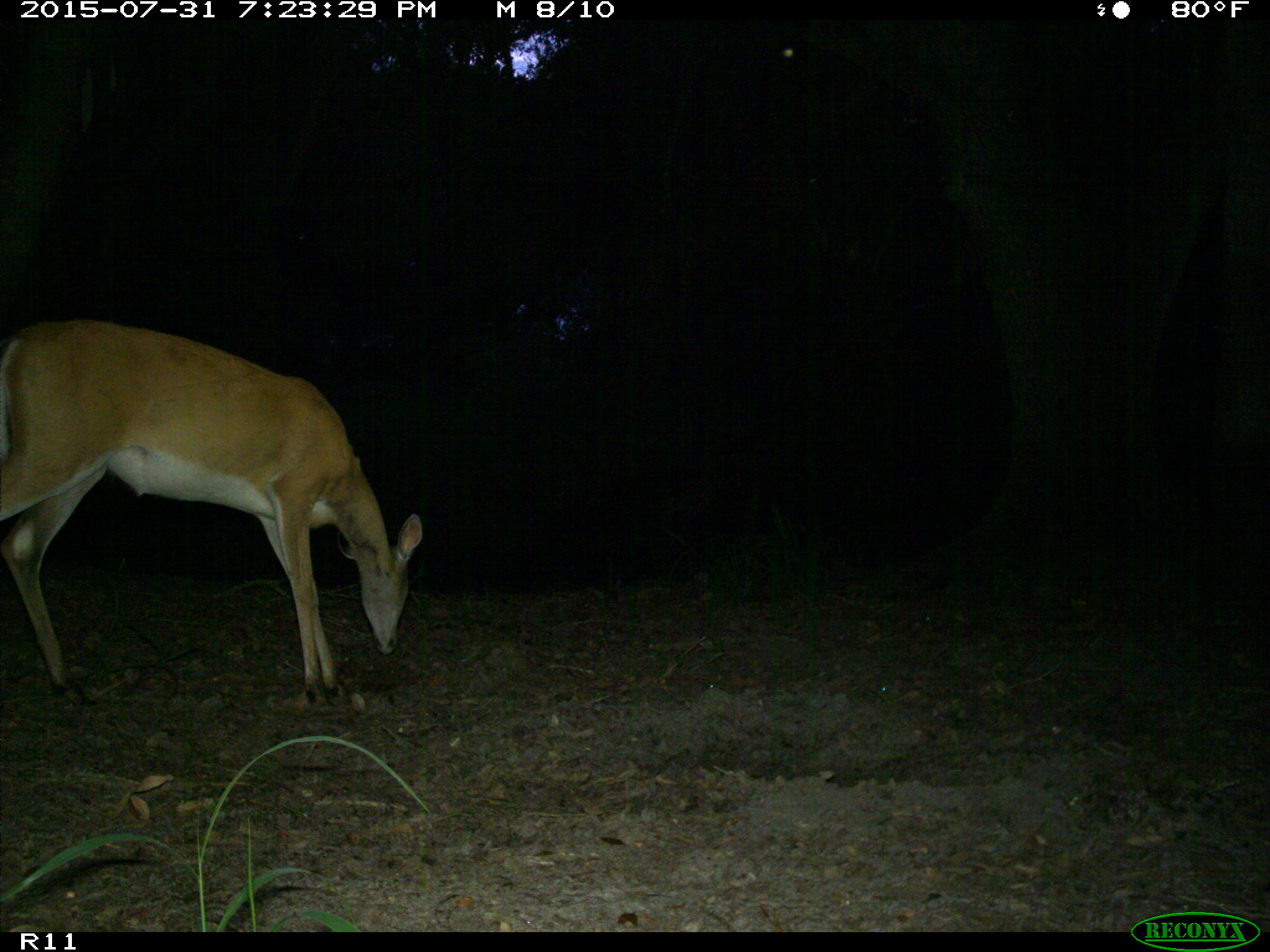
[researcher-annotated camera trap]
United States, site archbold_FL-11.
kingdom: Animalia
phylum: Chordata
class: Mammalia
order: Artiodactyla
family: Cervidae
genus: Odocoileus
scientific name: Odocoileus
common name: deer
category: unidentified deer